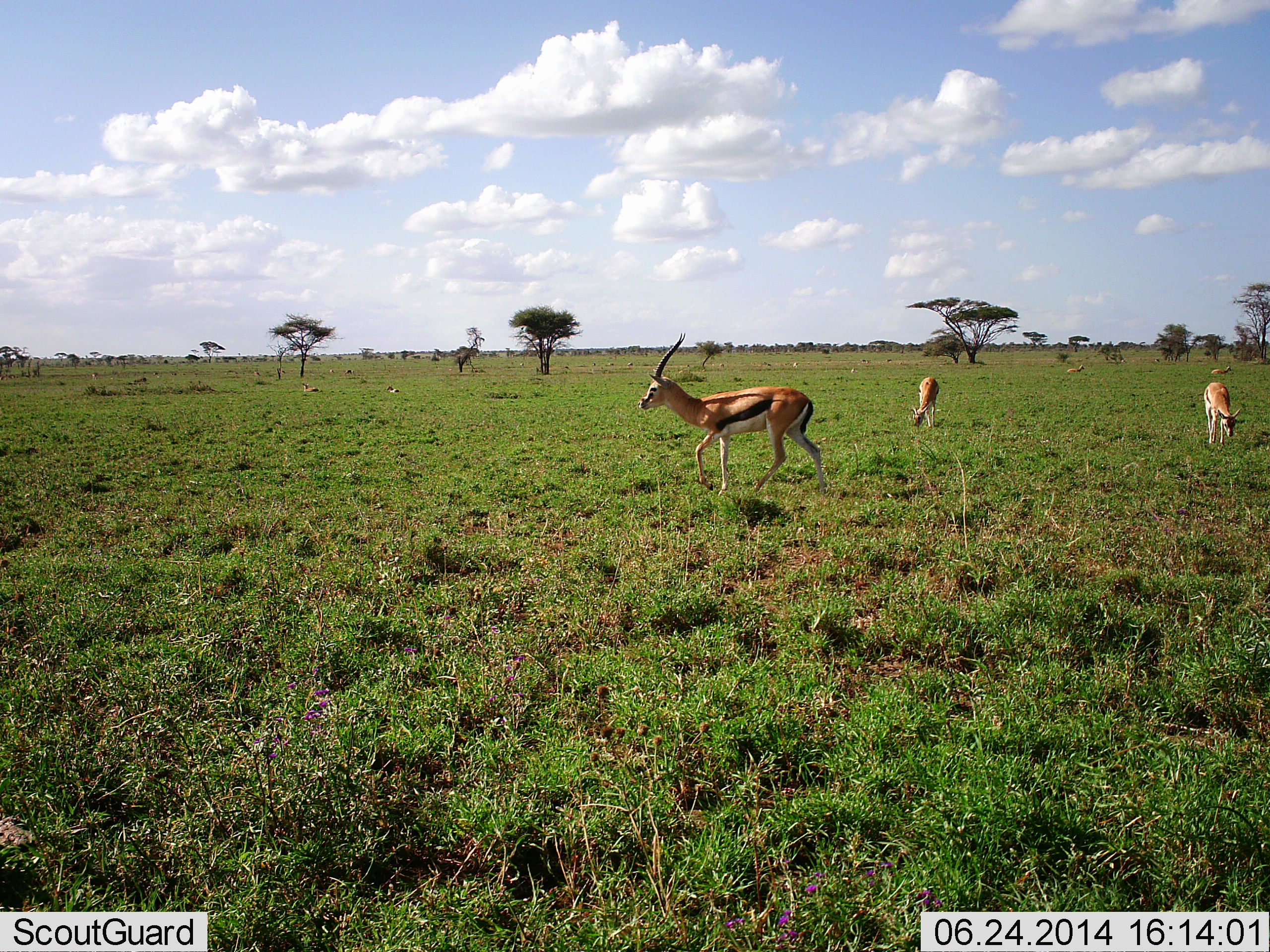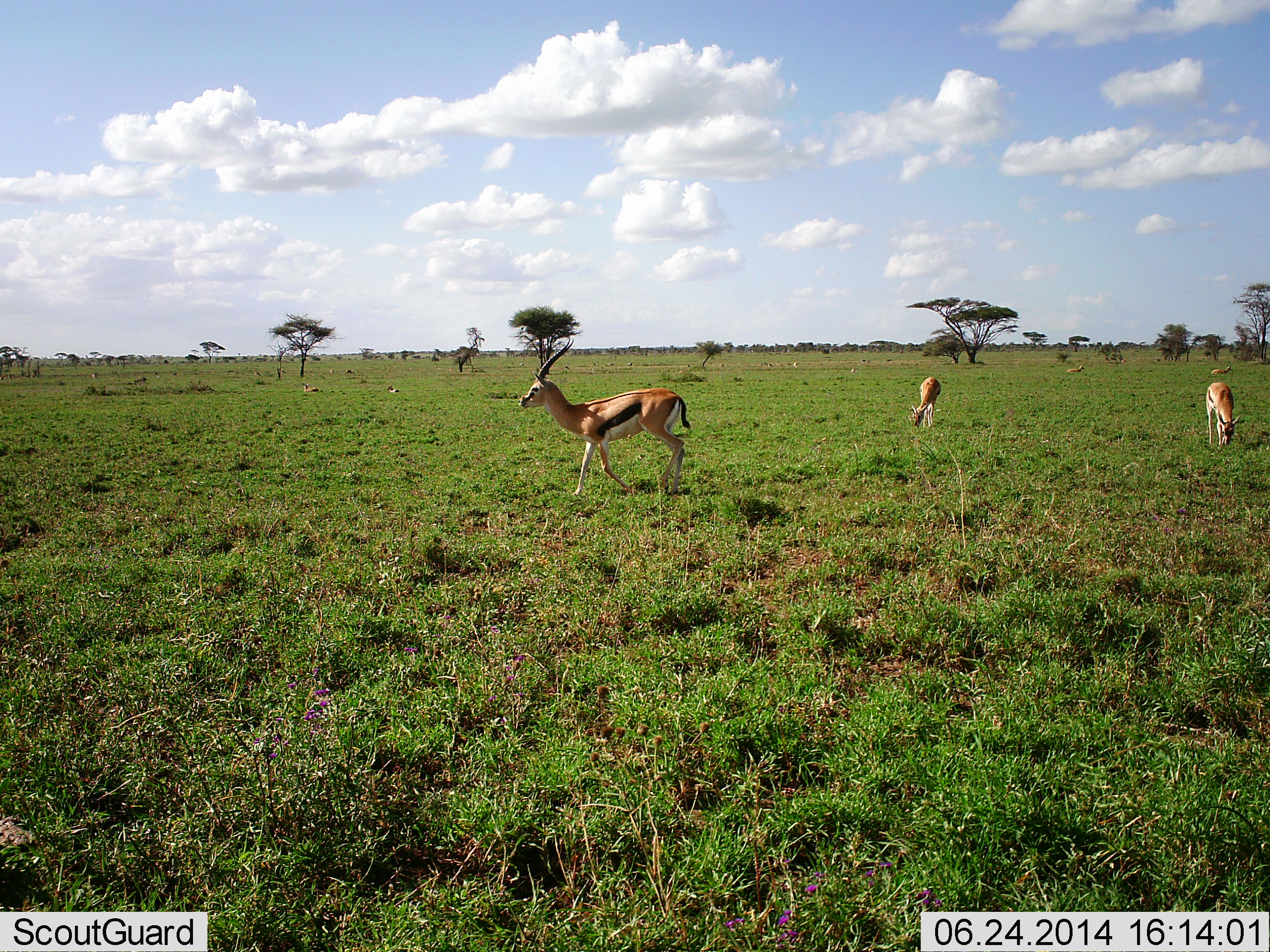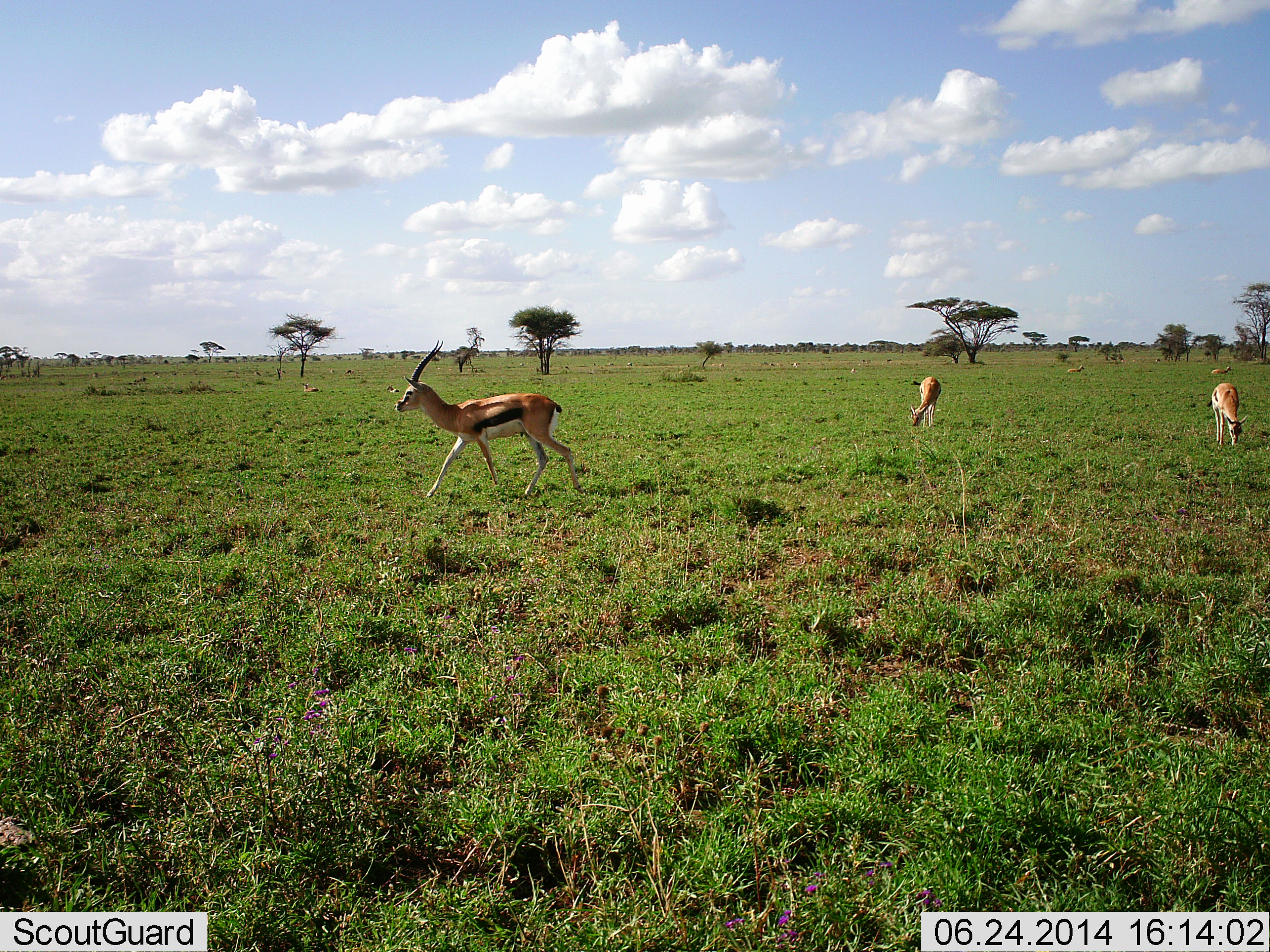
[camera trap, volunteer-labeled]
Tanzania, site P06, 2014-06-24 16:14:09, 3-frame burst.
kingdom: Animalia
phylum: Chordata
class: Mammalia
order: Artiodactyla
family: Bovidae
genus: Eudorcas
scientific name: Eudorcas thomsonii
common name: thomson's gazelle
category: gazellethomsons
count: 3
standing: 20%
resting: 30%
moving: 80%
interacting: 0%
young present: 0%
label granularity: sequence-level